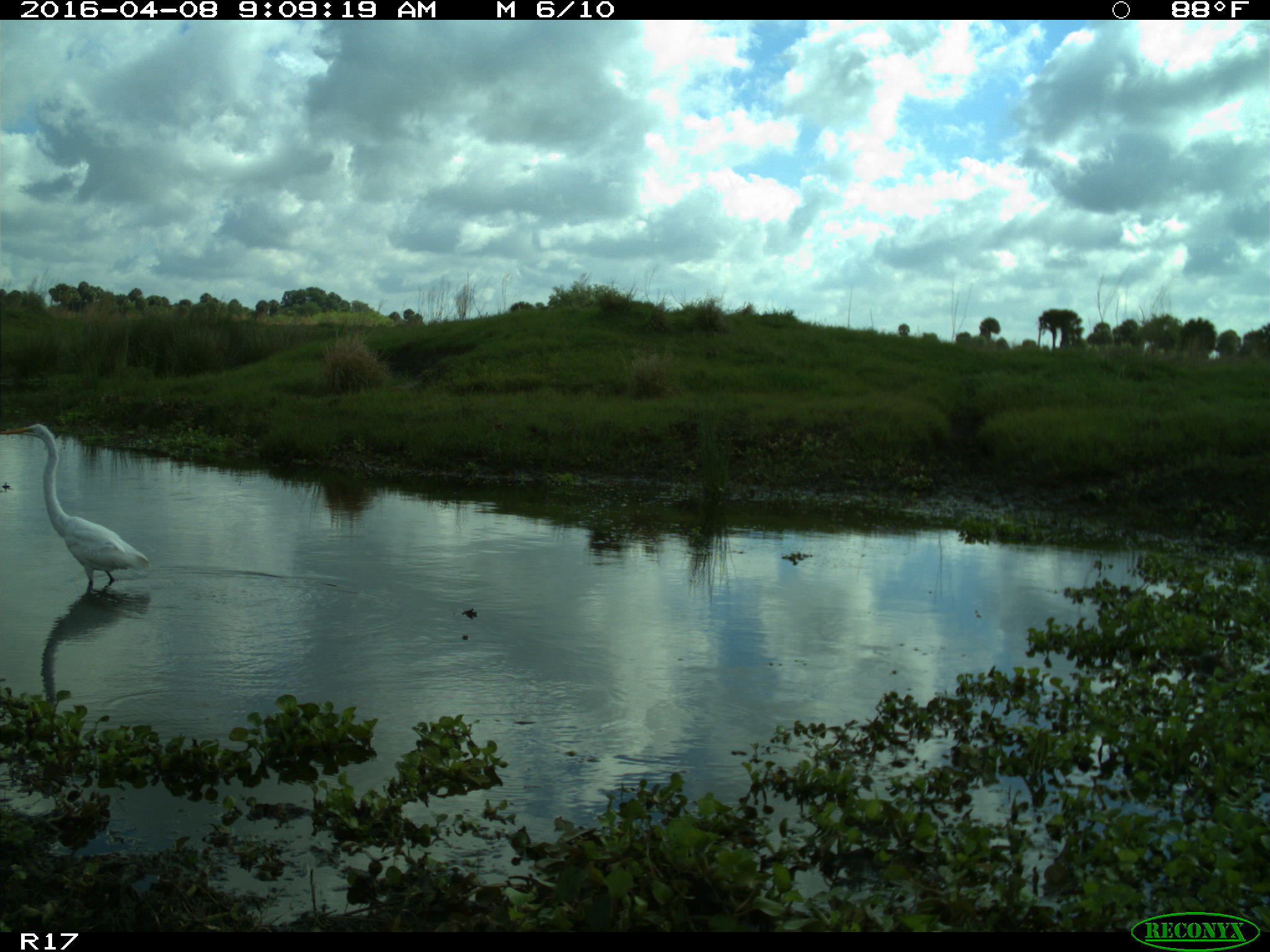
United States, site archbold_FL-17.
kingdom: Animalia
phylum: Chordata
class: Aves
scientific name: Aves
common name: birds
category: unidentified bird